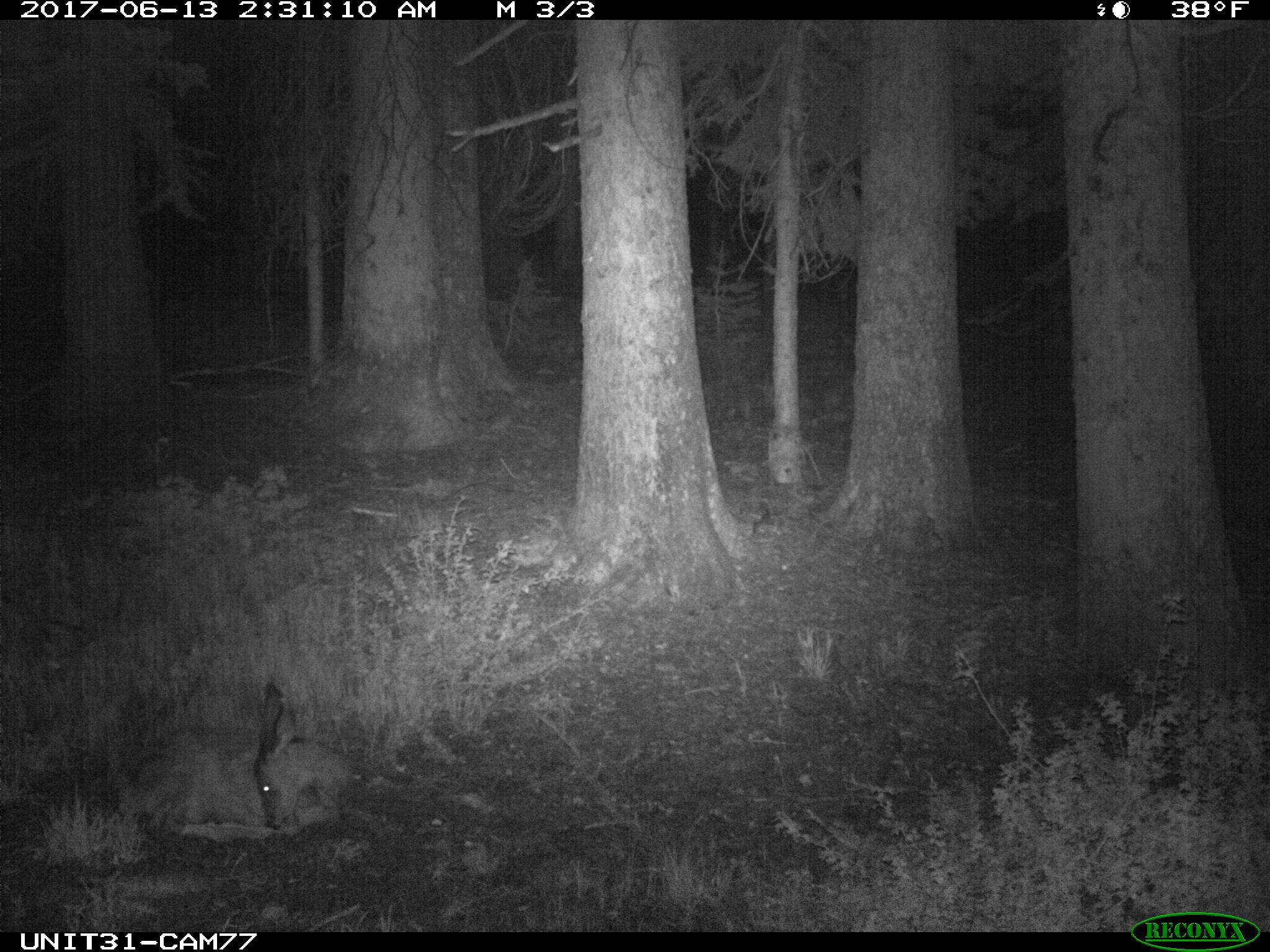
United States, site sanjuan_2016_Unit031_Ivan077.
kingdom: Animalia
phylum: Chordata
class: Mammalia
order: Artiodactyla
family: Cervidae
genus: Odocoileus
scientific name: Odocoileus hemionus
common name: mule deer